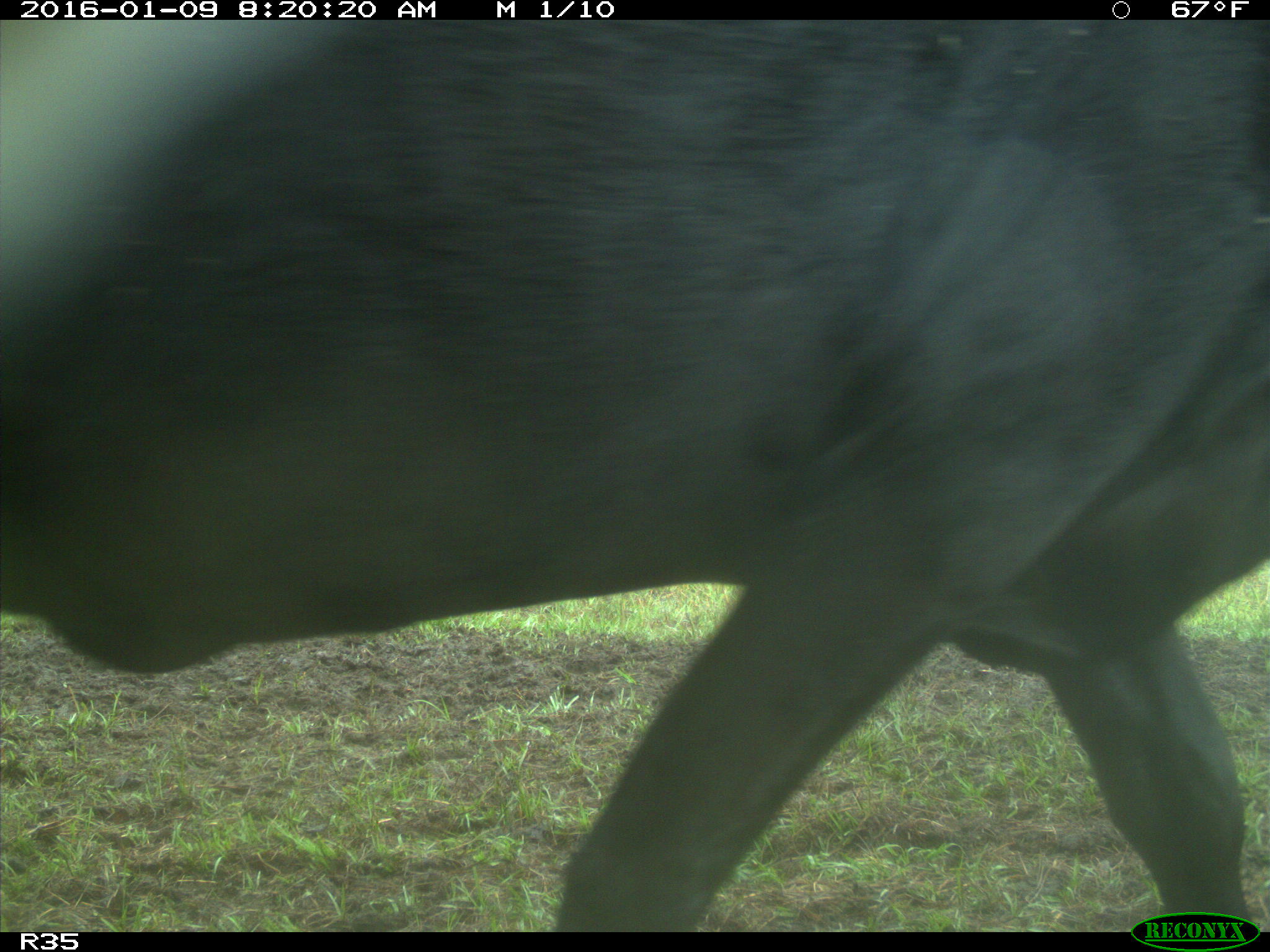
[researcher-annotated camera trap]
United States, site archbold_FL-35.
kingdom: Animalia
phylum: Chordata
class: Mammalia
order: Artiodactyla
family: Bovidae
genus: Bos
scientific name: Bos taurus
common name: domestic cow